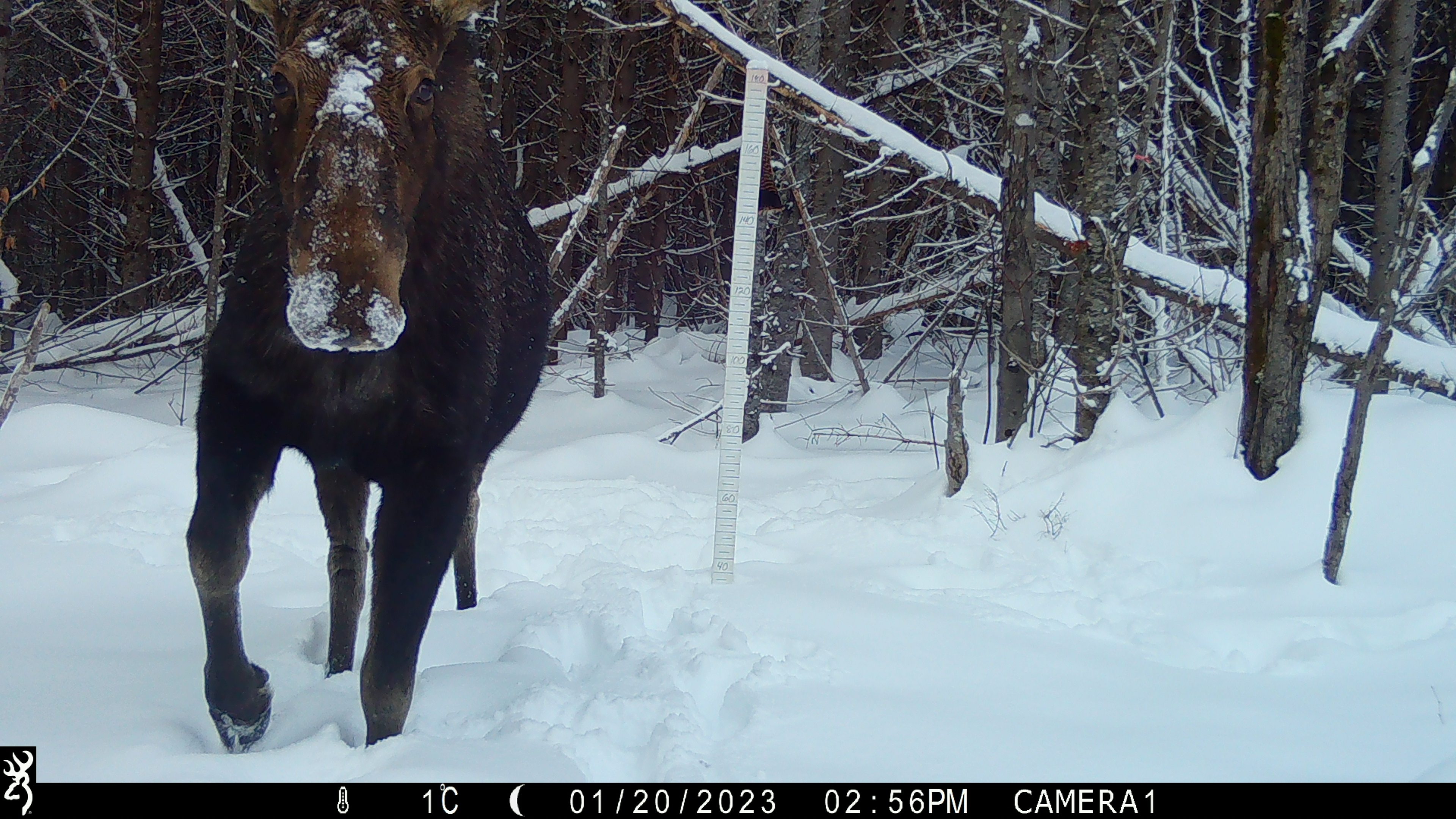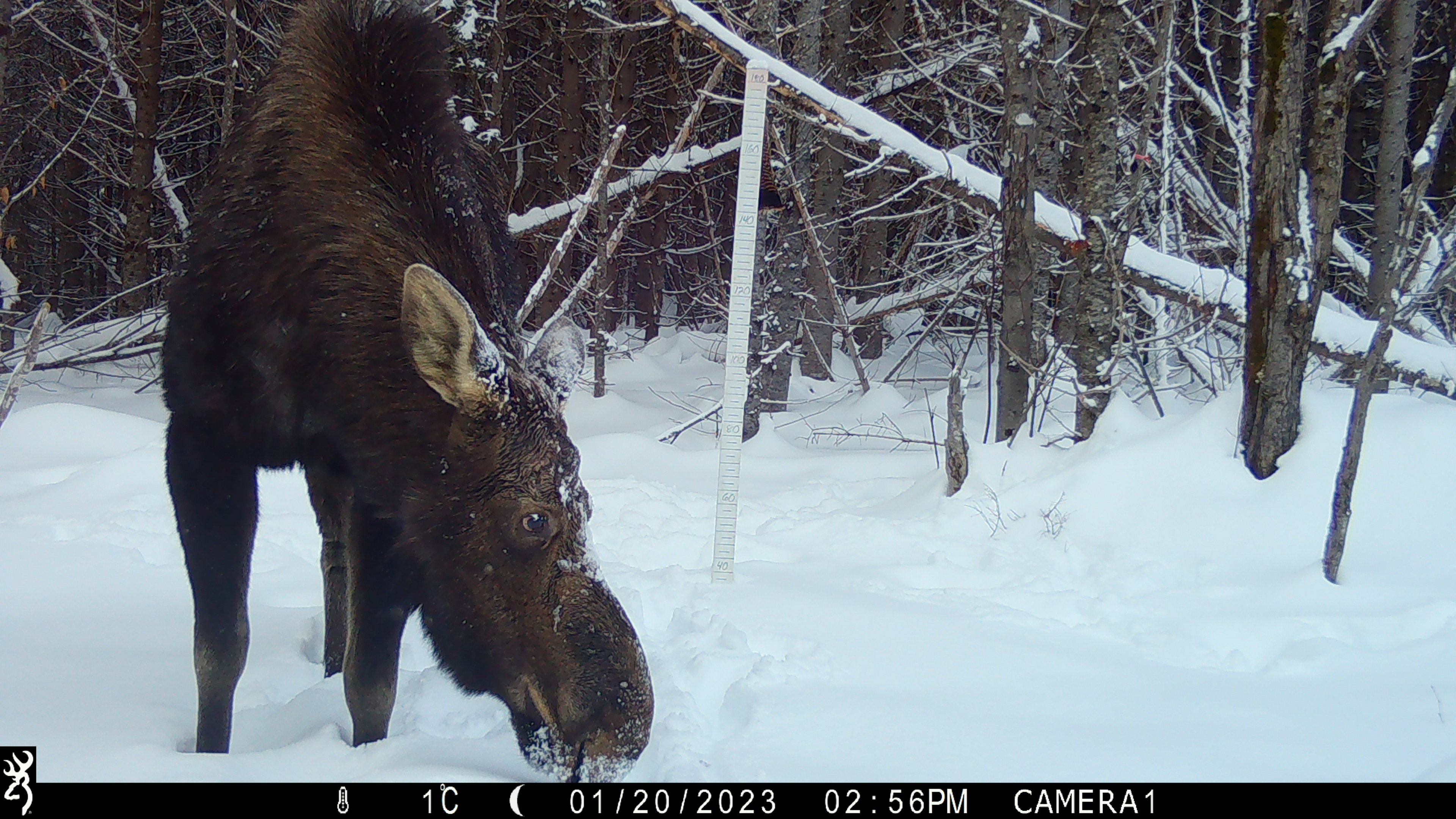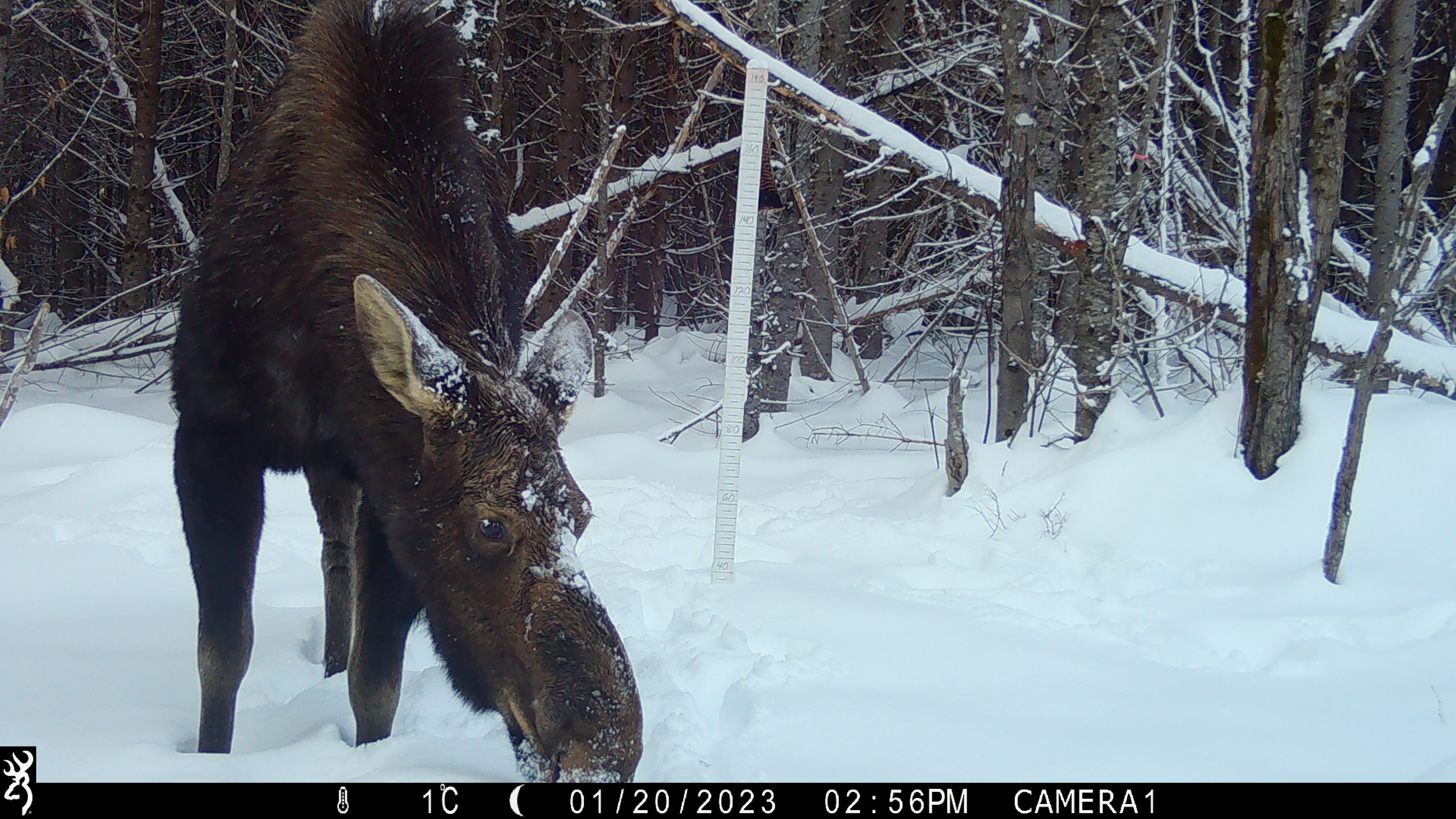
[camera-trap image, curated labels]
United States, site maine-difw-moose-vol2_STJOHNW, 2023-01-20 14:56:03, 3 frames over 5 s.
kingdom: Animalia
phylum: Chordata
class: Mammalia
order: Artiodactyla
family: Cervidae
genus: Alces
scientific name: Alces alces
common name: moose